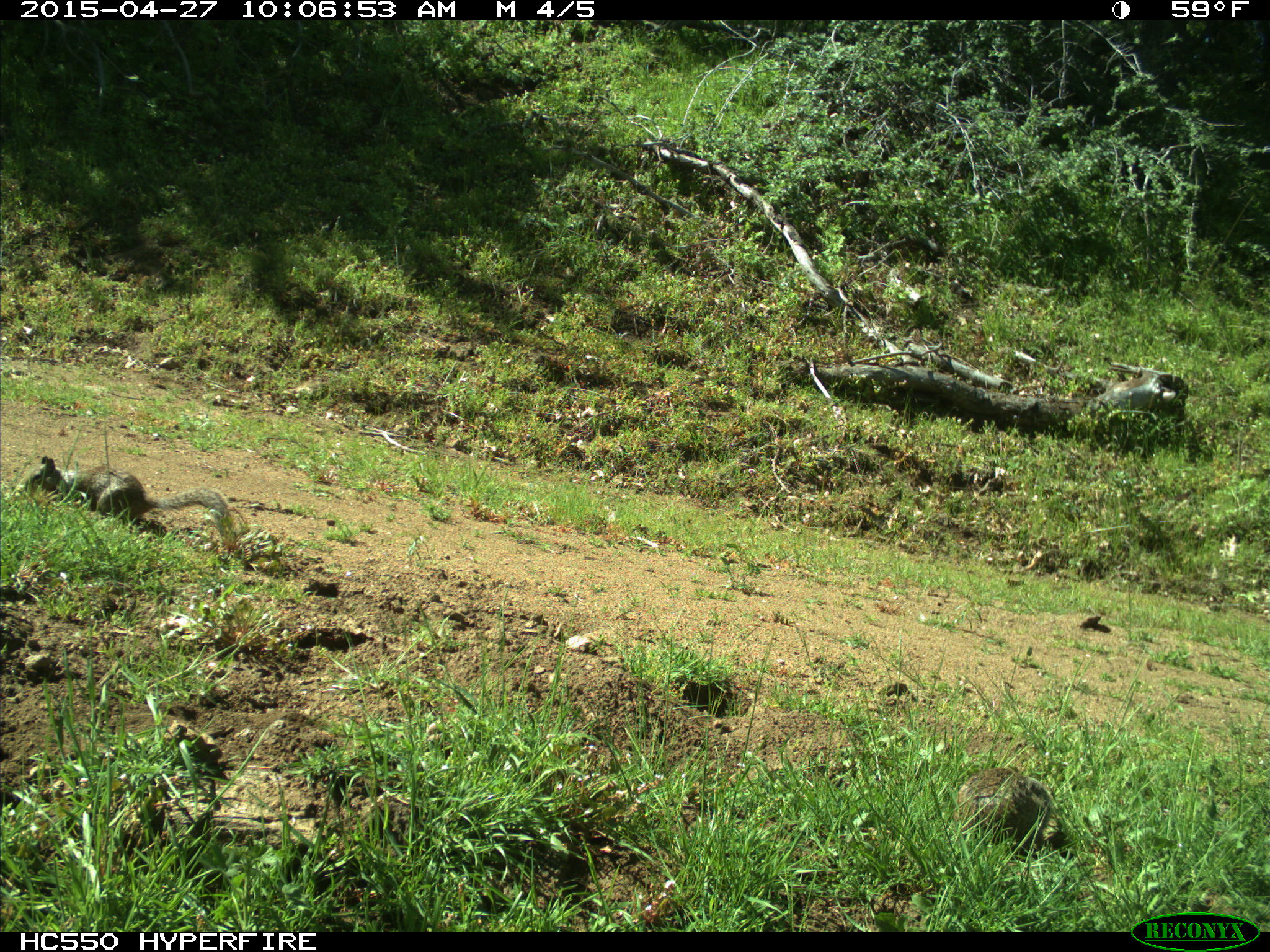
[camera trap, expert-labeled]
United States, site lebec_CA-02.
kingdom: Animalia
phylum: Chordata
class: Mammalia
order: Rodentia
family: Sciuridae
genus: Otospermophilus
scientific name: Otospermophilus beecheyi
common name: california ground squirrel